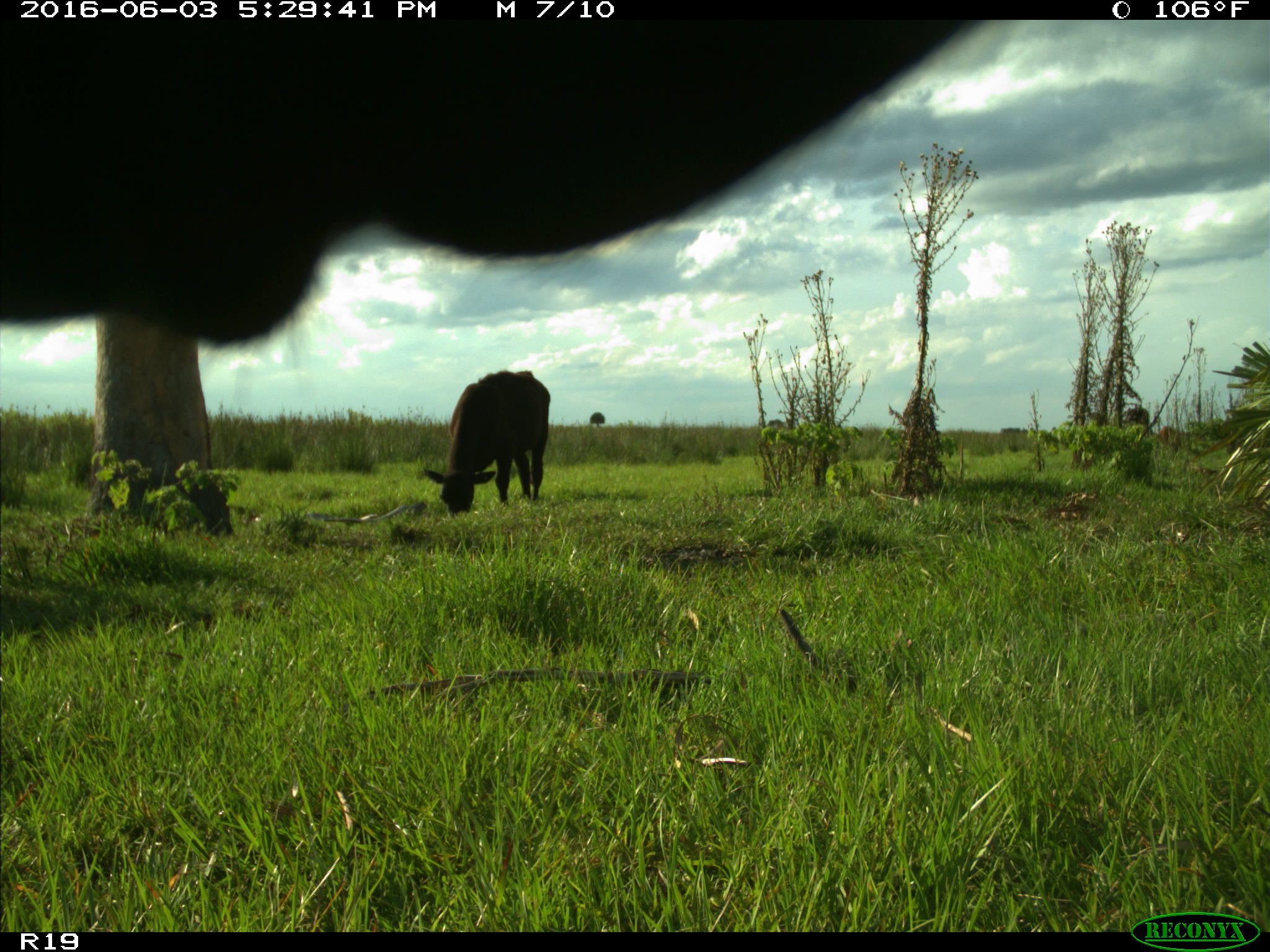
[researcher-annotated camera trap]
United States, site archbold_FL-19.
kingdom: Animalia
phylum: Chordata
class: Mammalia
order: Artiodactyla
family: Bovidae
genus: Bos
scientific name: Bos taurus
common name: domestic cow